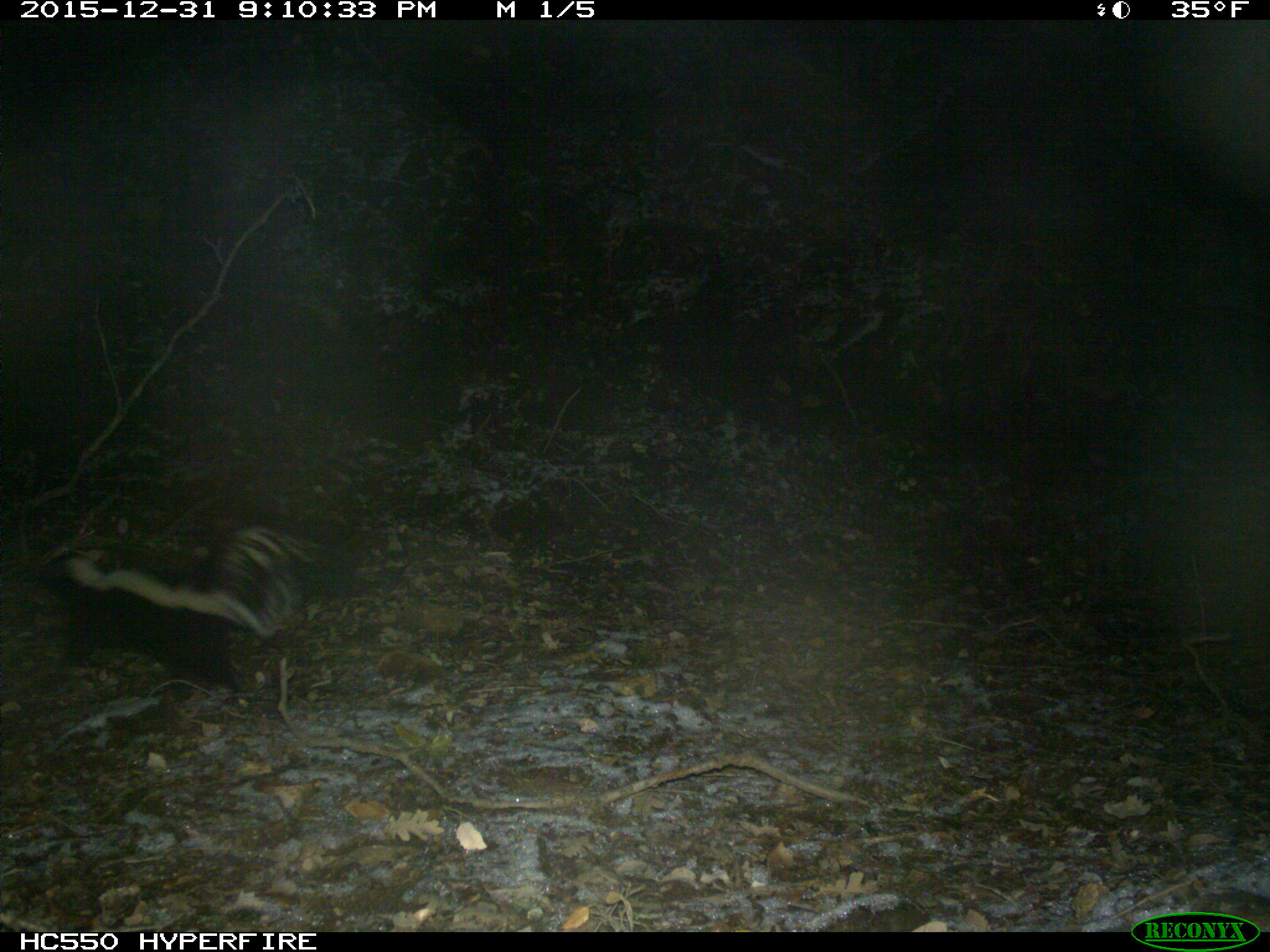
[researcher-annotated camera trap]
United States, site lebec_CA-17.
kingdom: Animalia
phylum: Chordata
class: Mammalia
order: Carnivora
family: Mephitidae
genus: Mephitis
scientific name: Mephitis mephitis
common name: striped skunk